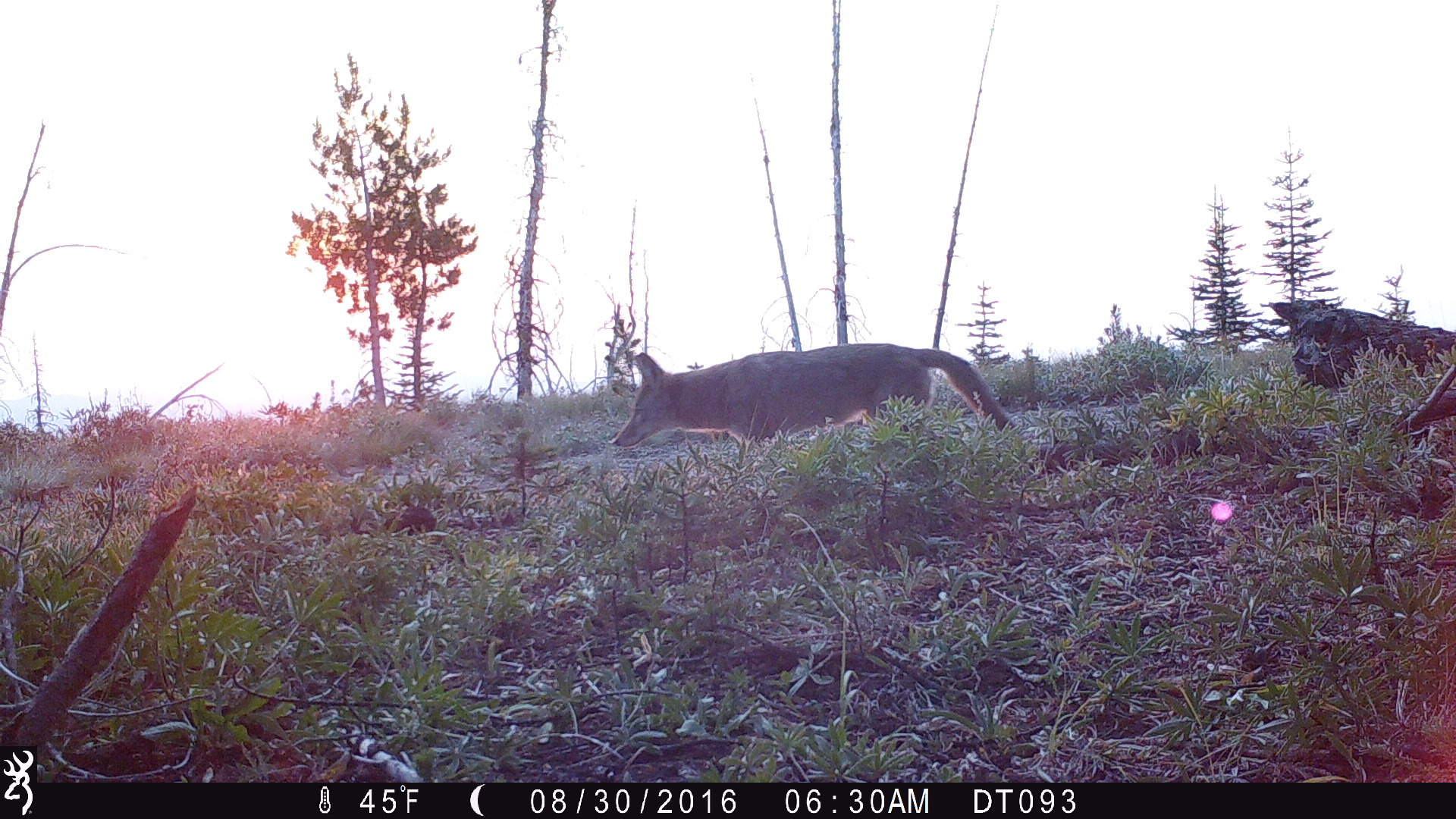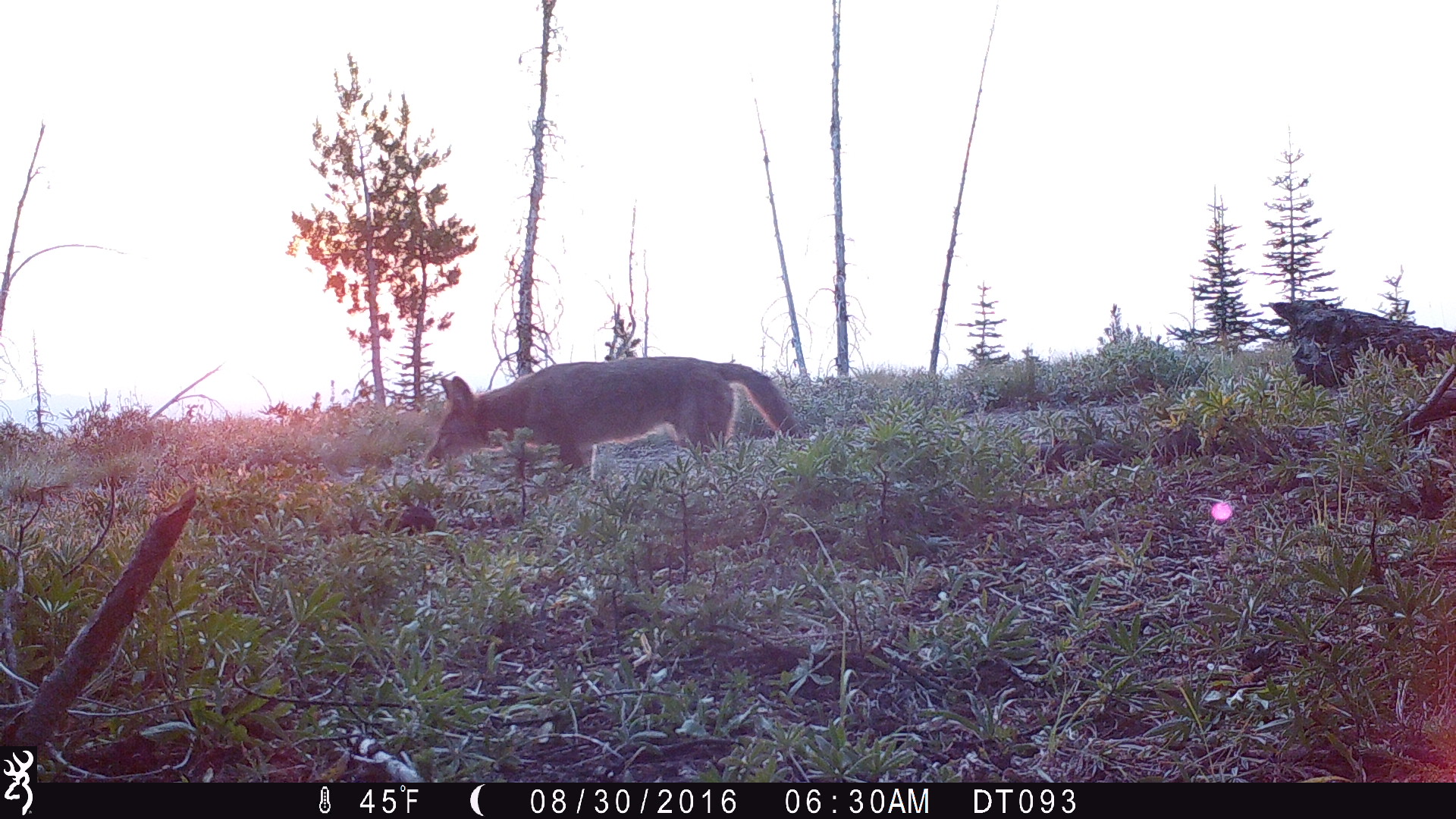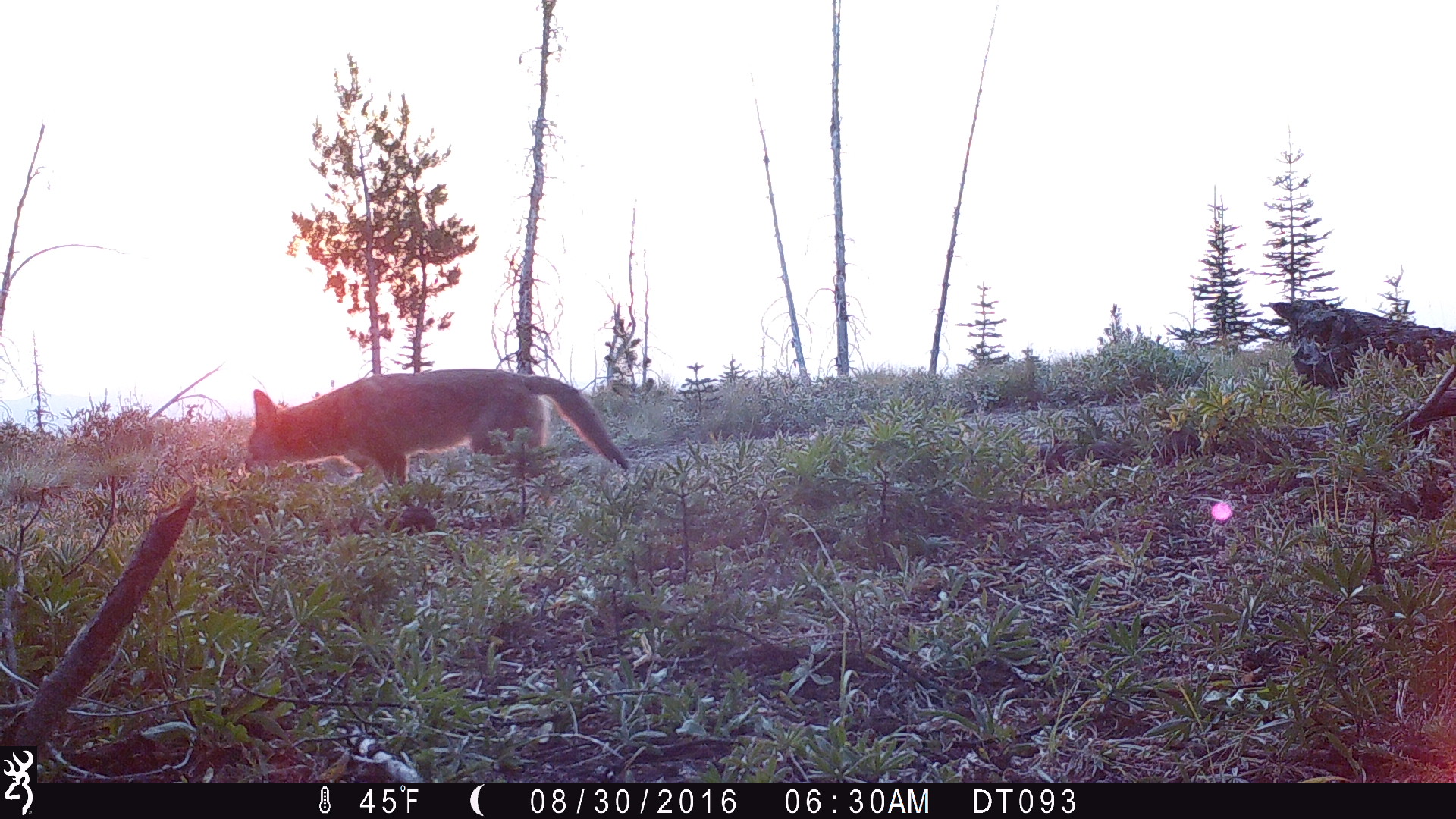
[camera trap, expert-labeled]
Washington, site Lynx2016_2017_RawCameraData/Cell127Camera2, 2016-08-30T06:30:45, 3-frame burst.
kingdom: Animalia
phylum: Chordata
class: Mammalia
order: Carnivora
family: Canidae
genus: Canis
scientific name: Canis latrans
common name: coyote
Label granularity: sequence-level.